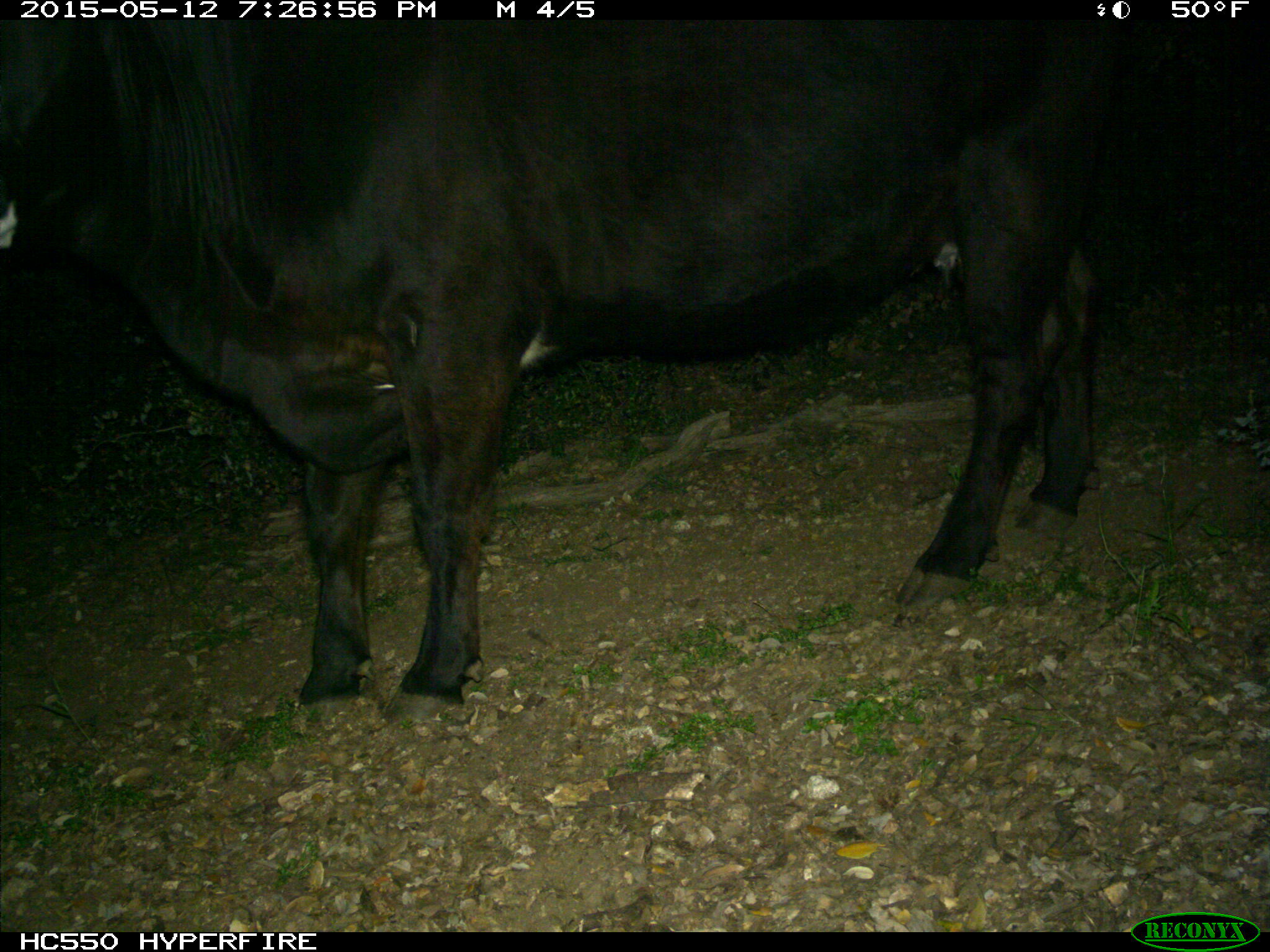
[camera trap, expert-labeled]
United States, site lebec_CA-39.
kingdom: Animalia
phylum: Chordata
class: Mammalia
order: Artiodactyla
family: Bovidae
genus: Bos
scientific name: Bos taurus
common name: domestic cow